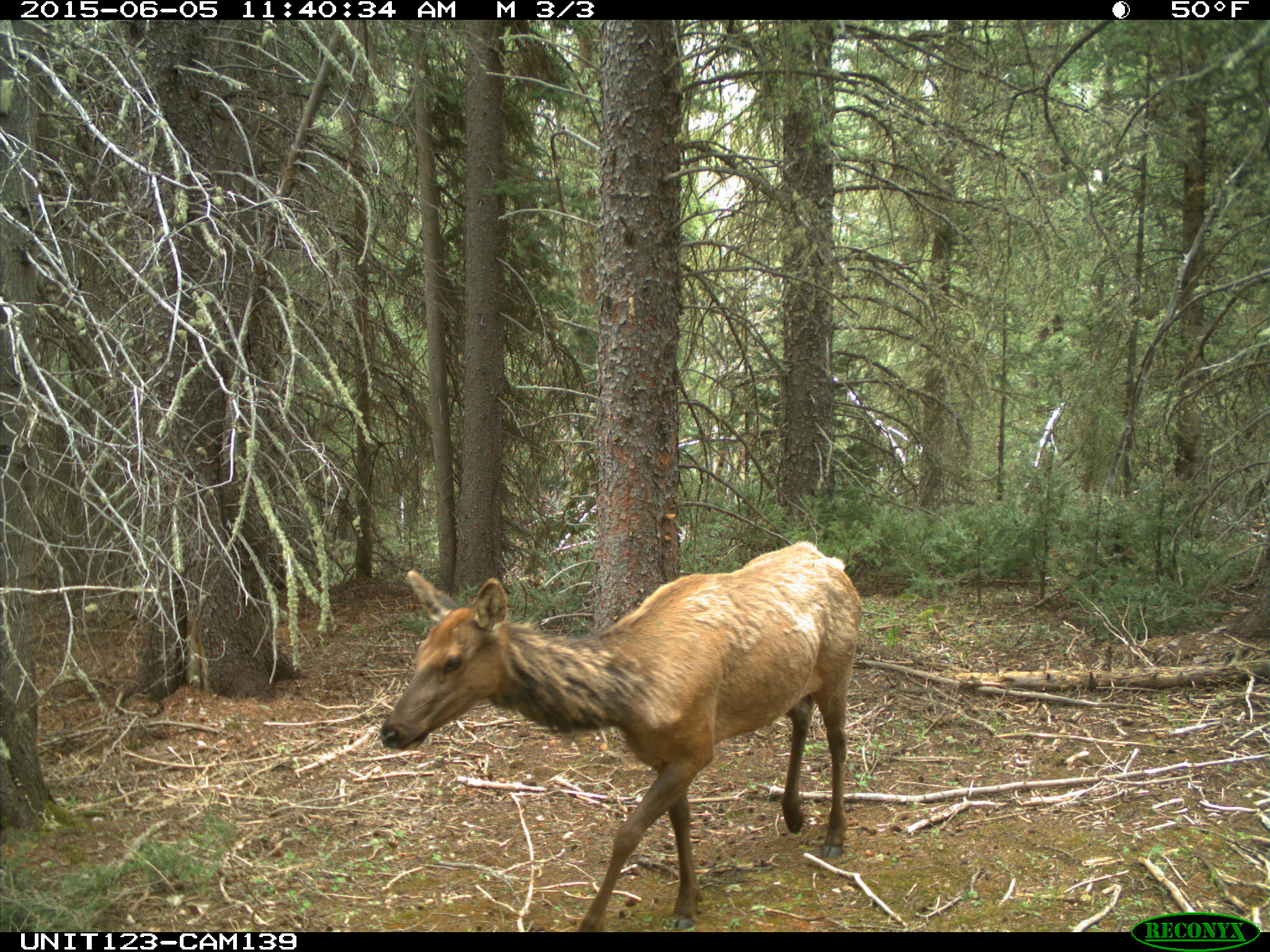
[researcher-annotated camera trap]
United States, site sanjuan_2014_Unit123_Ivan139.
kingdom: Animalia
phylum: Chordata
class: Mammalia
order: Artiodactyla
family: Cervidae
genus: Cervus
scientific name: Cervus elaphus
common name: red deer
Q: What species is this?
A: Cervus elaphus (red deer).